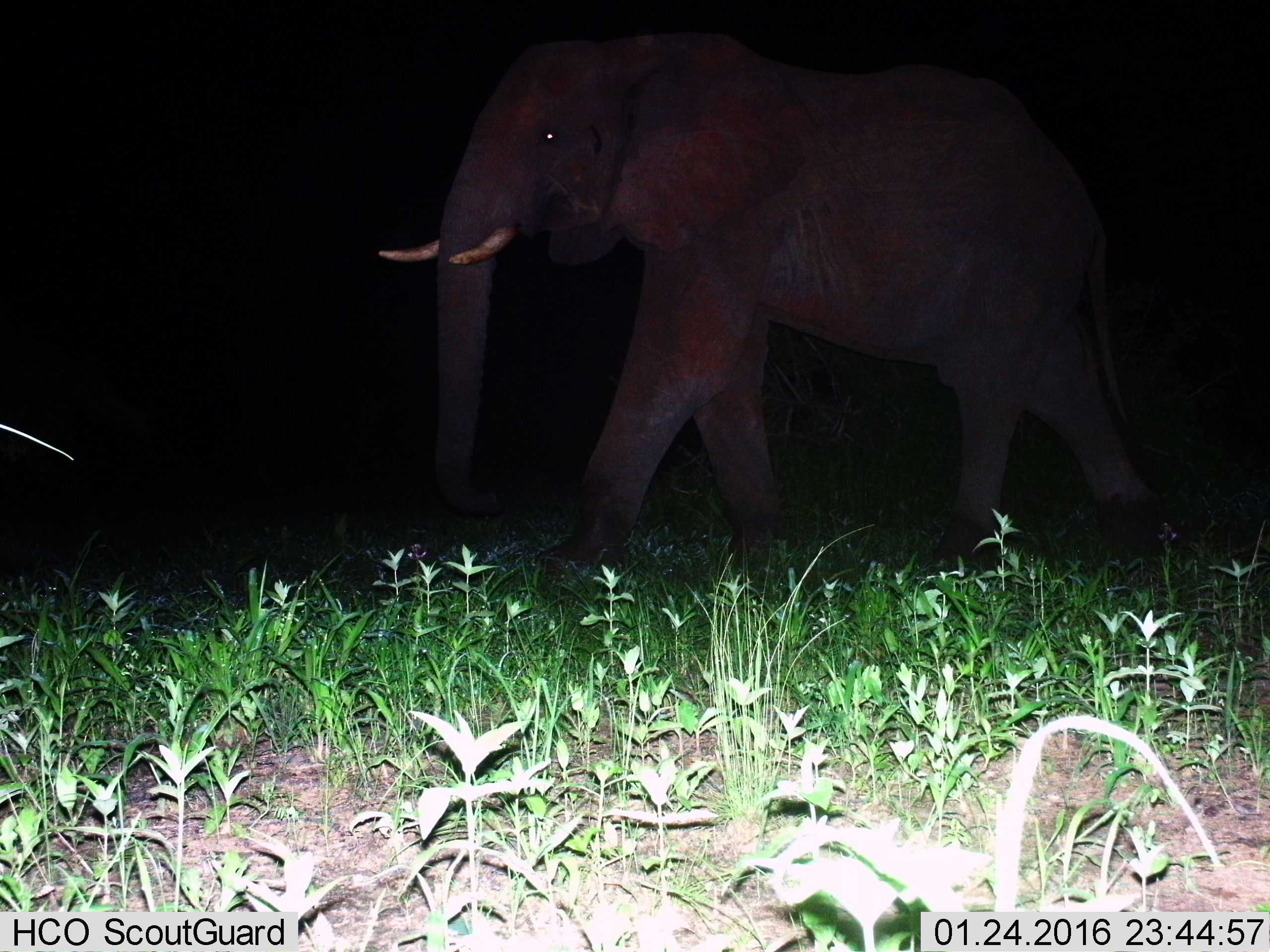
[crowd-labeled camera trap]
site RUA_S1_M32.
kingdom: Animalia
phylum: Chordata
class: Mammalia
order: Proboscidea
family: Elephantidae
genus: Loxodonta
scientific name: Loxodonta africana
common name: african bush elephant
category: elephant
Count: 1.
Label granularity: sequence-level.